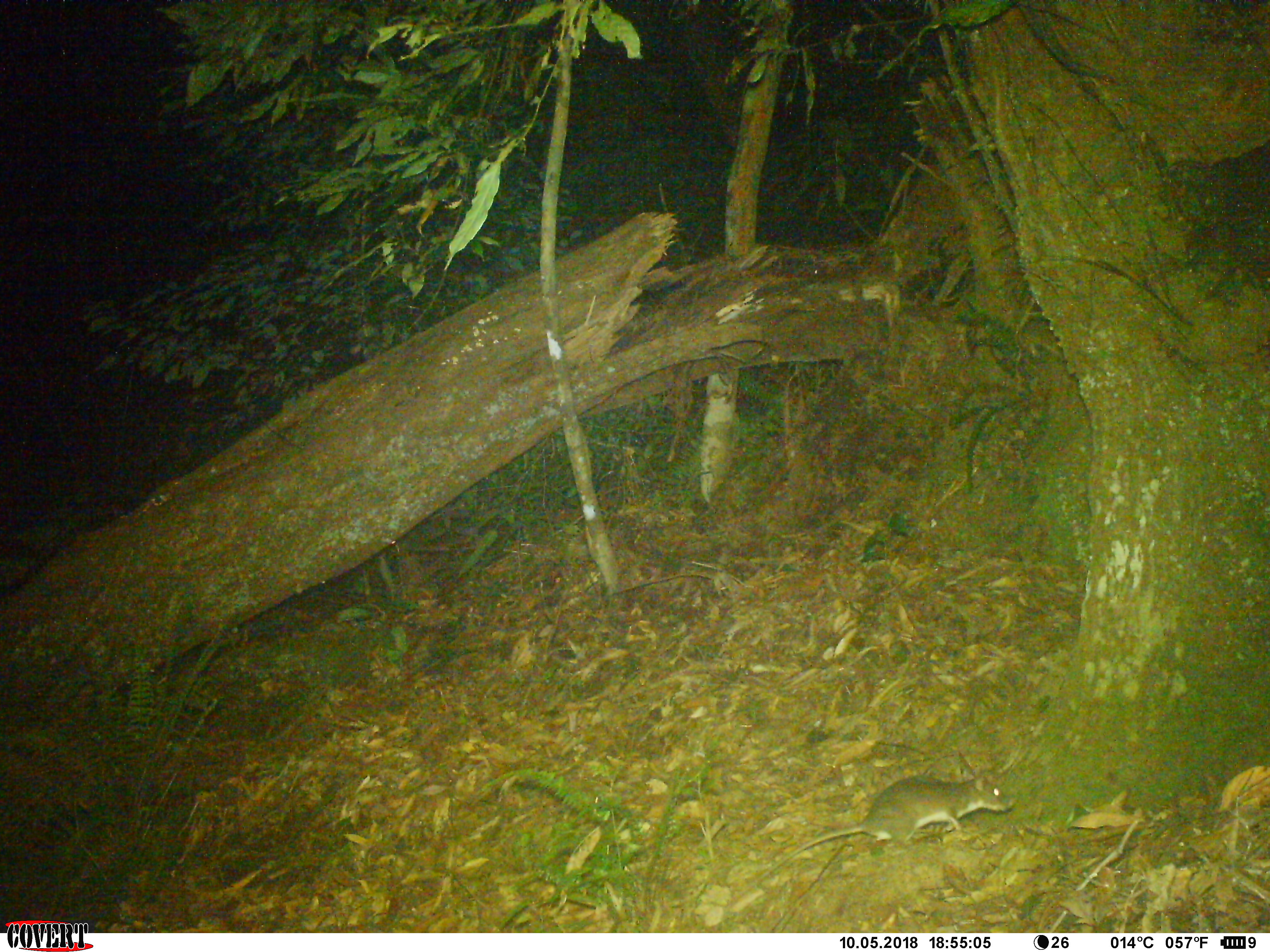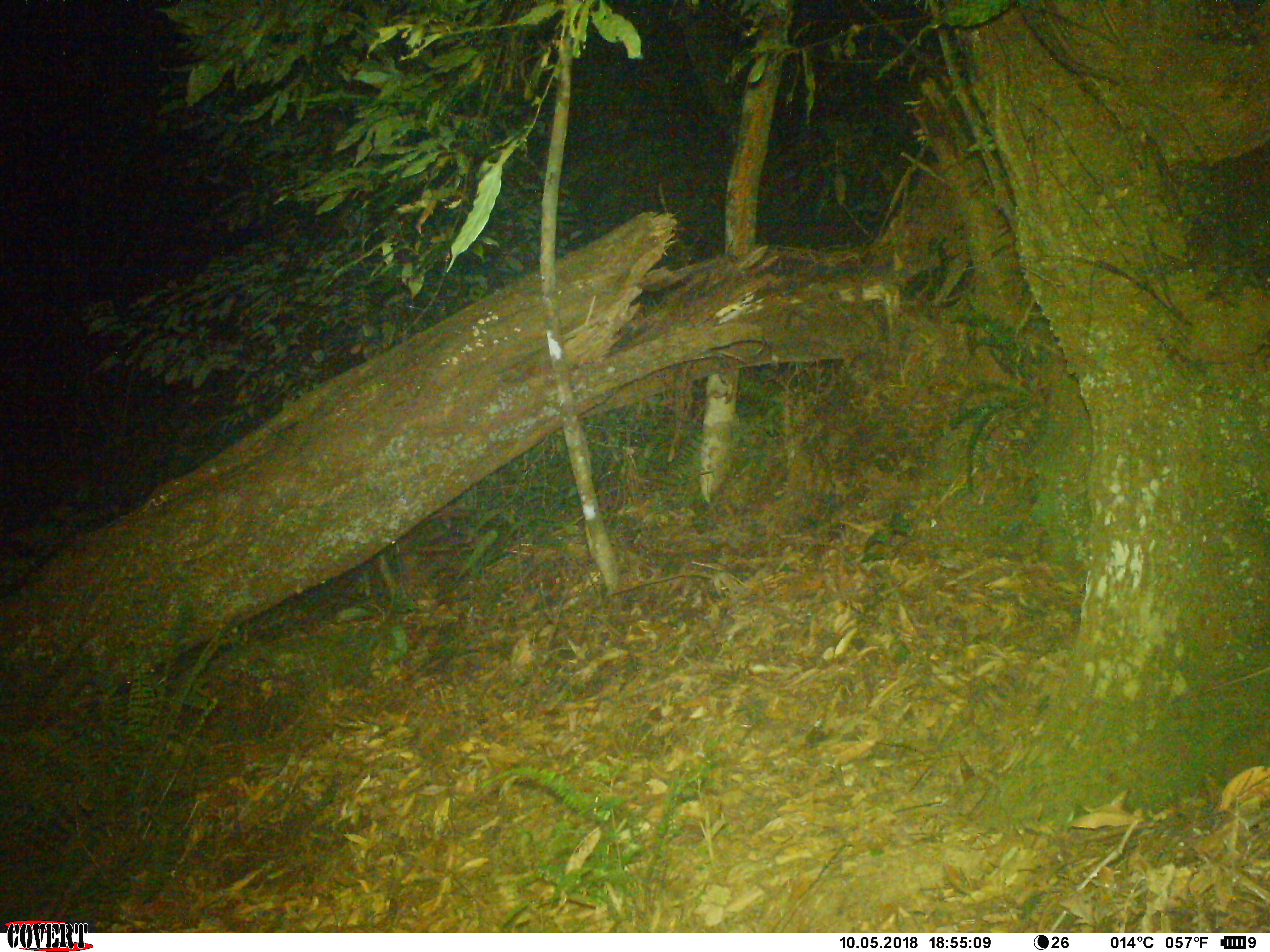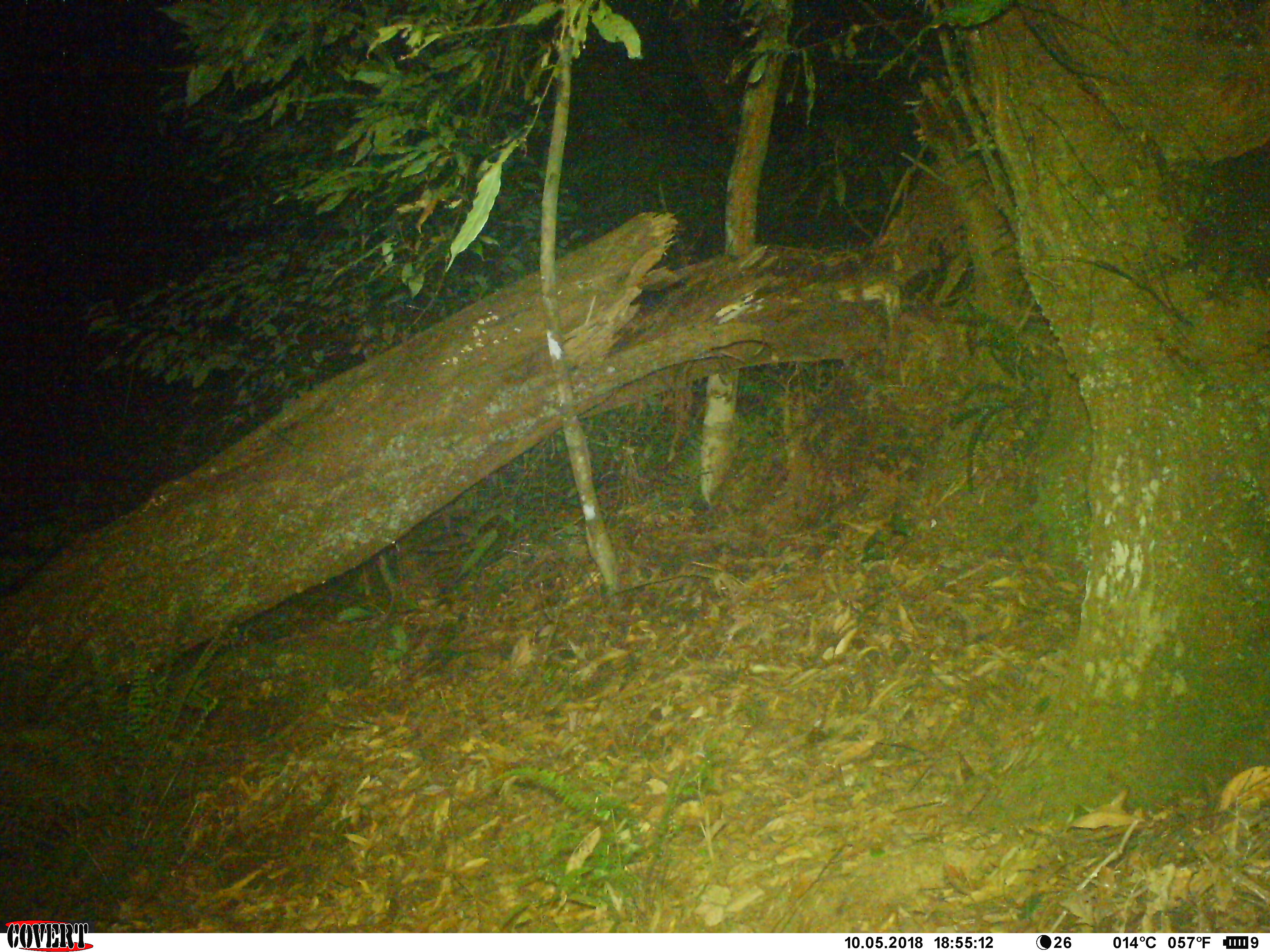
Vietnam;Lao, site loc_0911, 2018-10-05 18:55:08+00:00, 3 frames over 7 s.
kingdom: Animalia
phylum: Chordata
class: Mammalia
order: Rodentia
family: Muridae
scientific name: Muridae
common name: old-world mice and rats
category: unidentified murid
Unidentified murid (old-world mice and rats) (Muridae). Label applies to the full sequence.